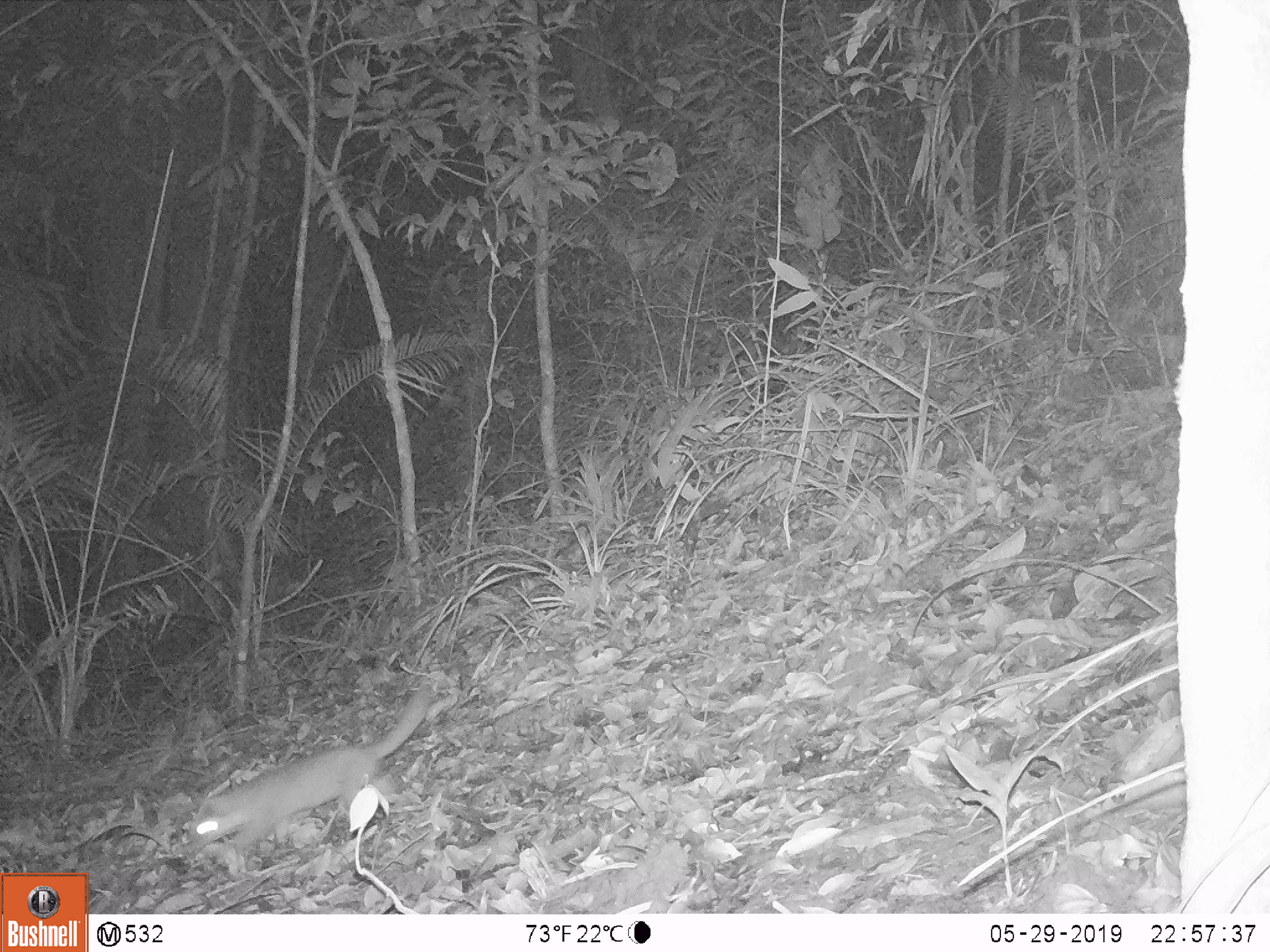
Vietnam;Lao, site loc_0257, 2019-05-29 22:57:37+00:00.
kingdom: Animalia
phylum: Chordata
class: Mammalia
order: Carnivora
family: Mustelidae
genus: Melogale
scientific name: Melogale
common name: ferret badger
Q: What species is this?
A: Ferret badger (Melogale).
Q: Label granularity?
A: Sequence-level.